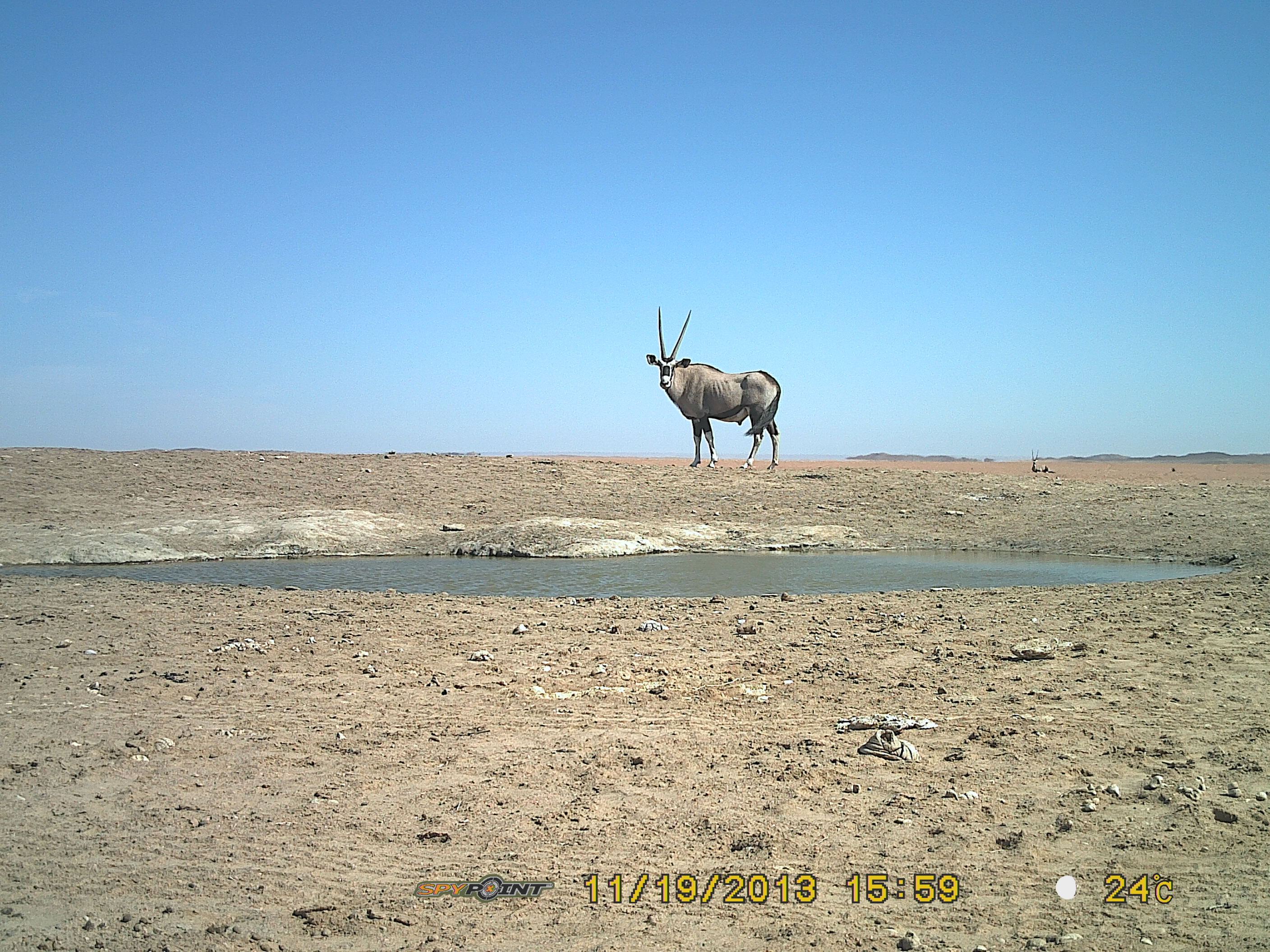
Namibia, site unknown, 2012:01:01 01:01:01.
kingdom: Animalia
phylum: Chordata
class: Mammalia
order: Artiodactyla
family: Bovidae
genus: Oryx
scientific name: Oryx gazella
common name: gemsbok